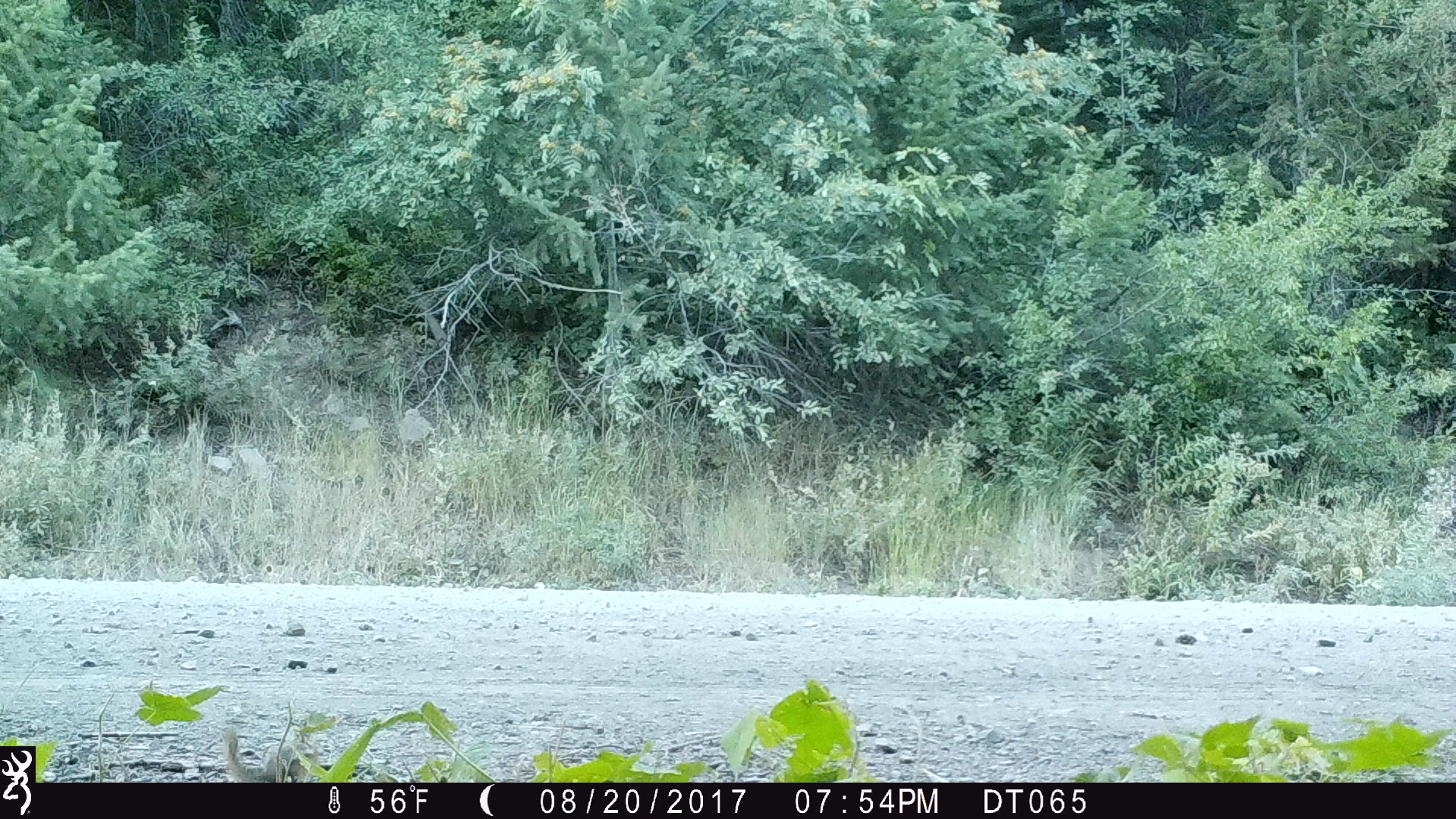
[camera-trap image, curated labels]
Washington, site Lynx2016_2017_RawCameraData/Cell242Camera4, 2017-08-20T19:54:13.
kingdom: Animalia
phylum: Chordata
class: Mammalia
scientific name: Mammalia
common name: small mammal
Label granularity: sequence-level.